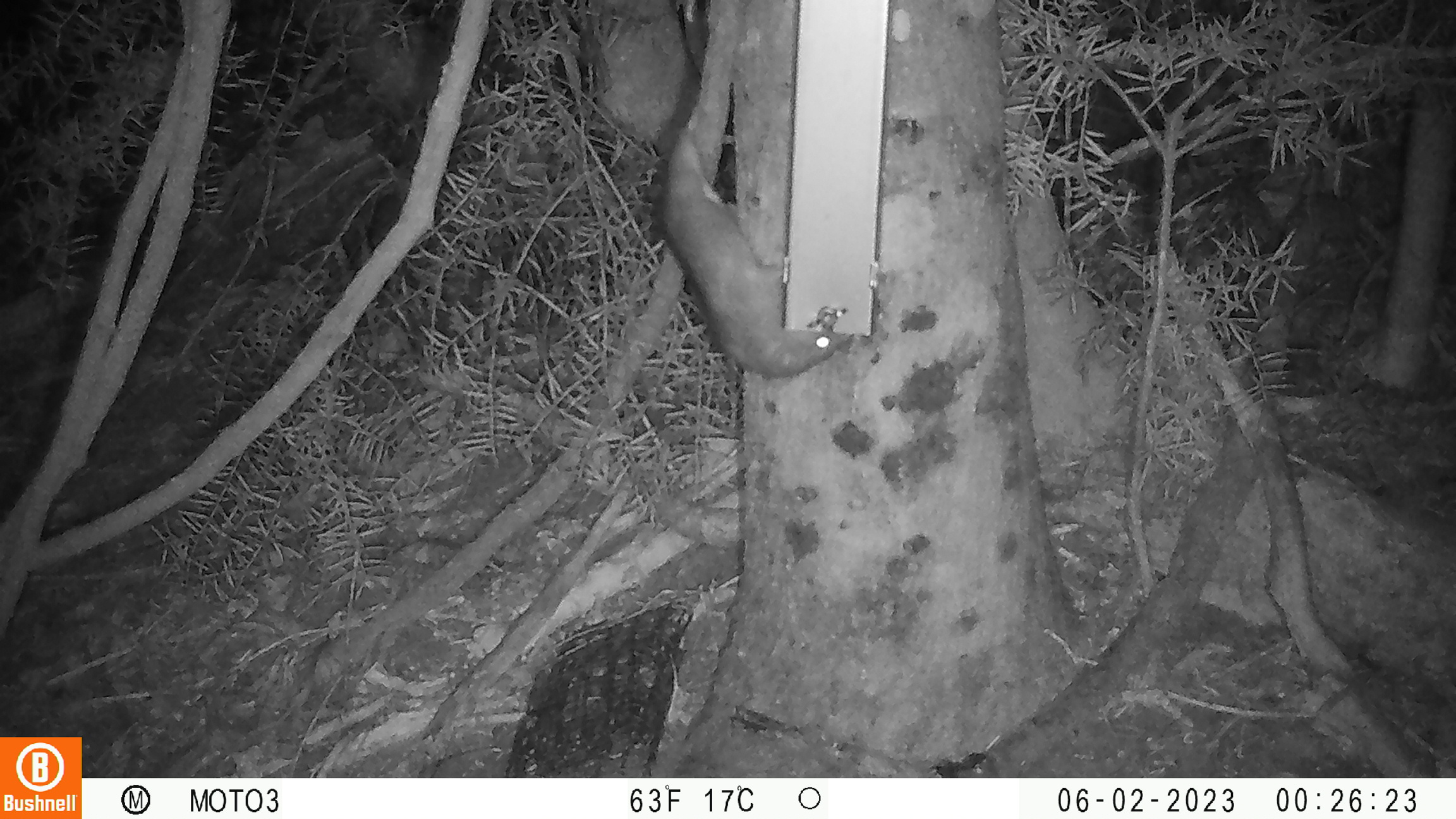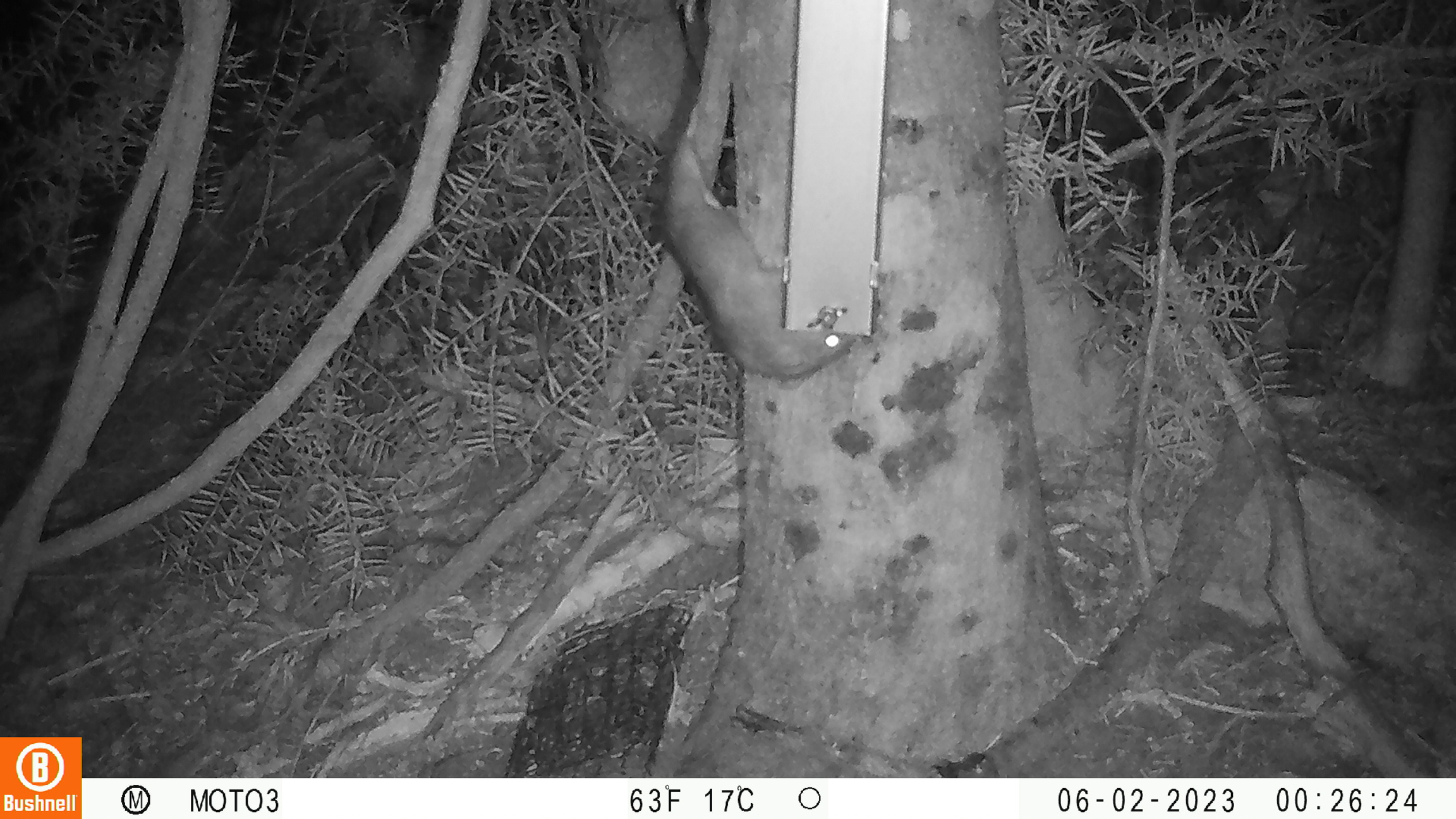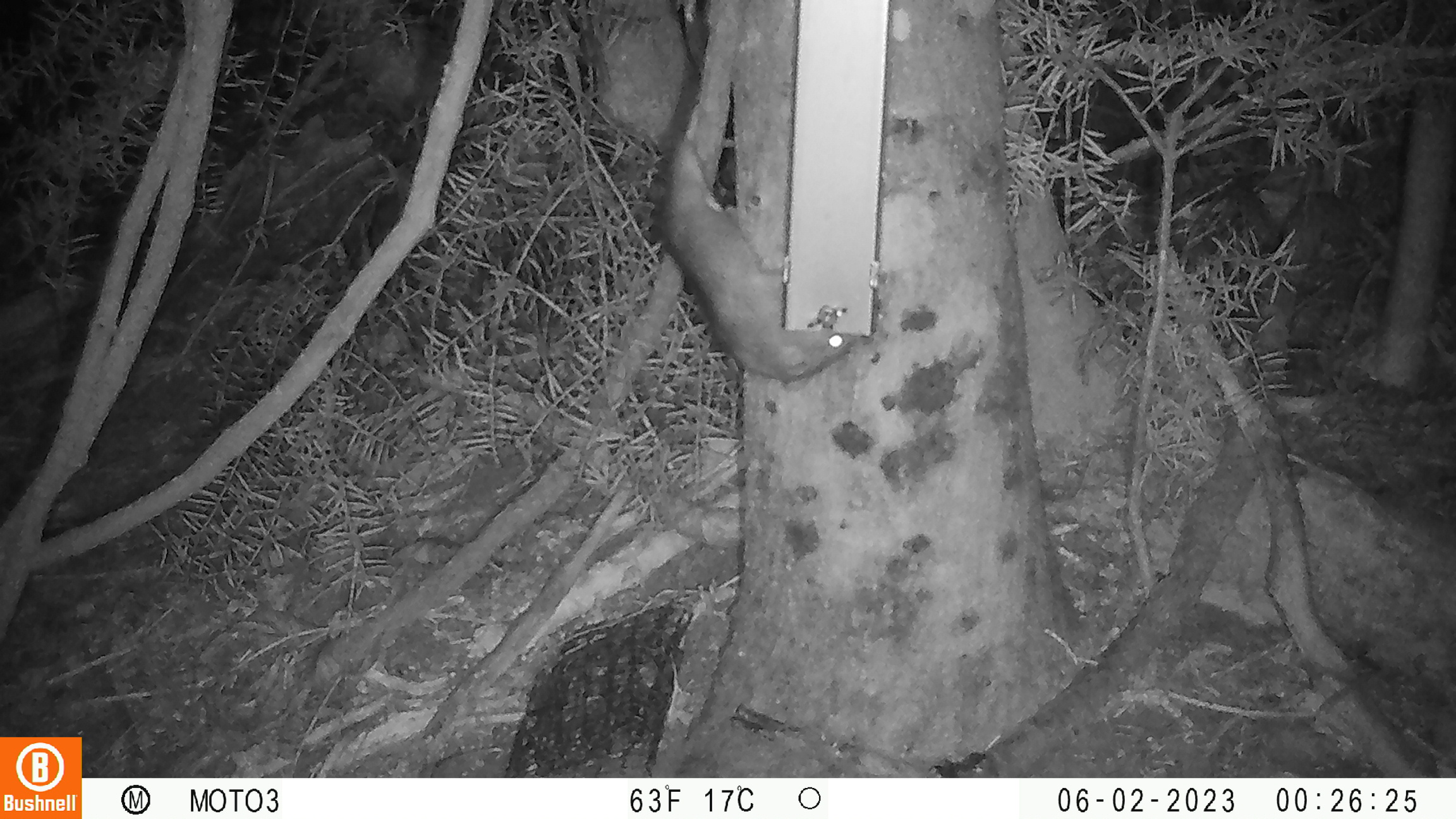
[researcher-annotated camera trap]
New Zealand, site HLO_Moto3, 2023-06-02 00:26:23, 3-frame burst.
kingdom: Animalia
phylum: Chordata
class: Mammalia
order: Rodentia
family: Muridae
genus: Rattus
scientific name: Rattus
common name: rat